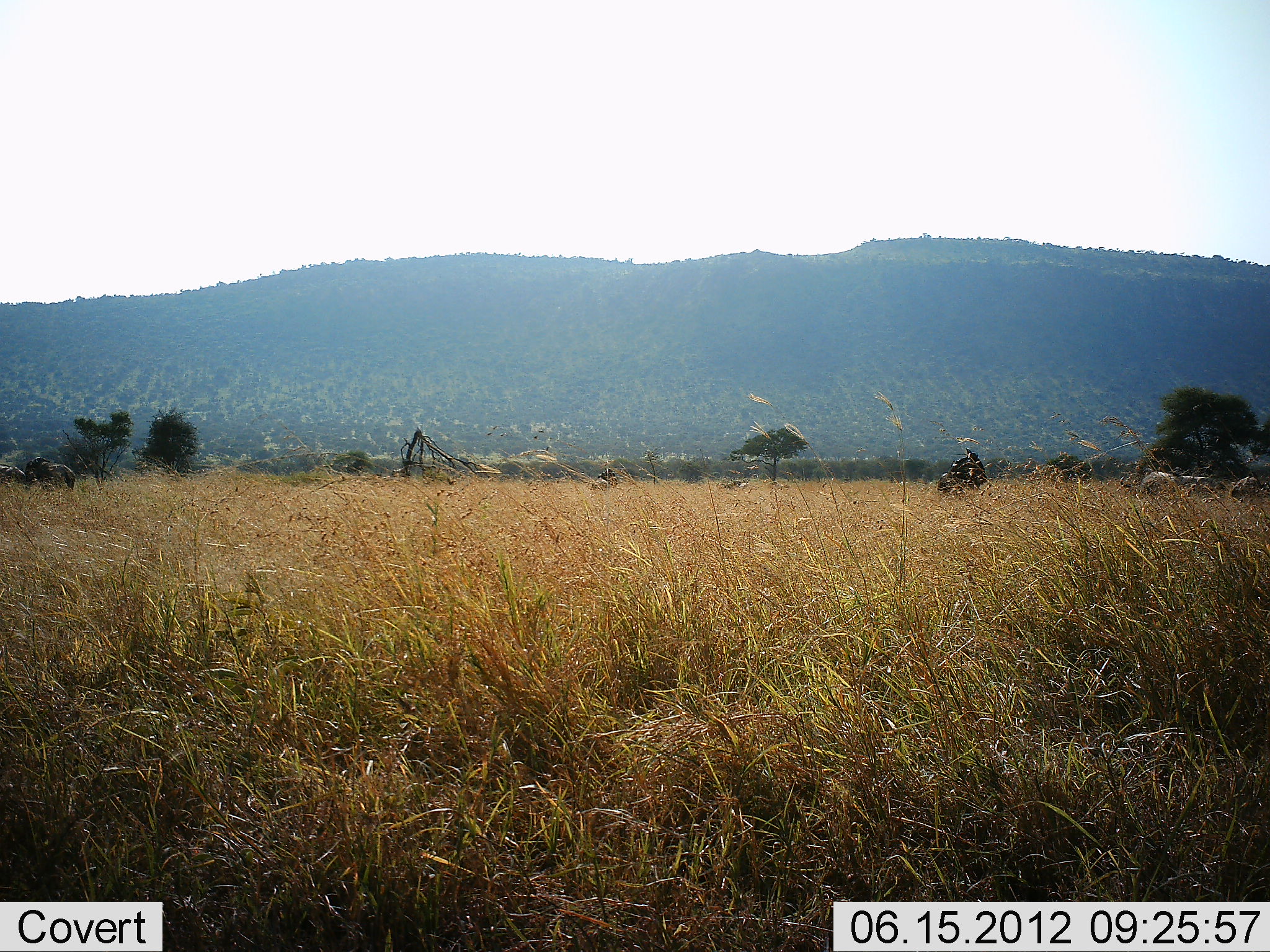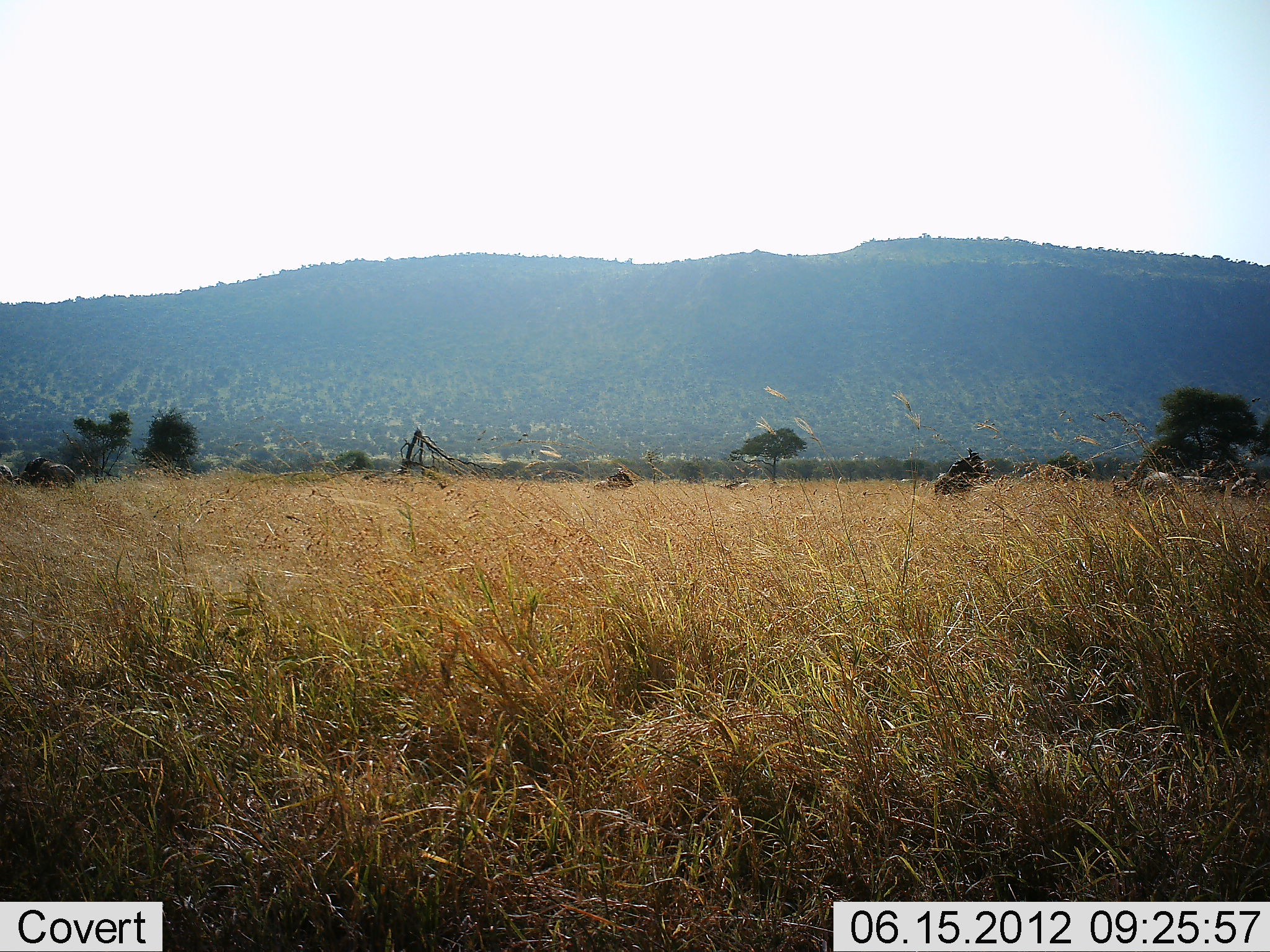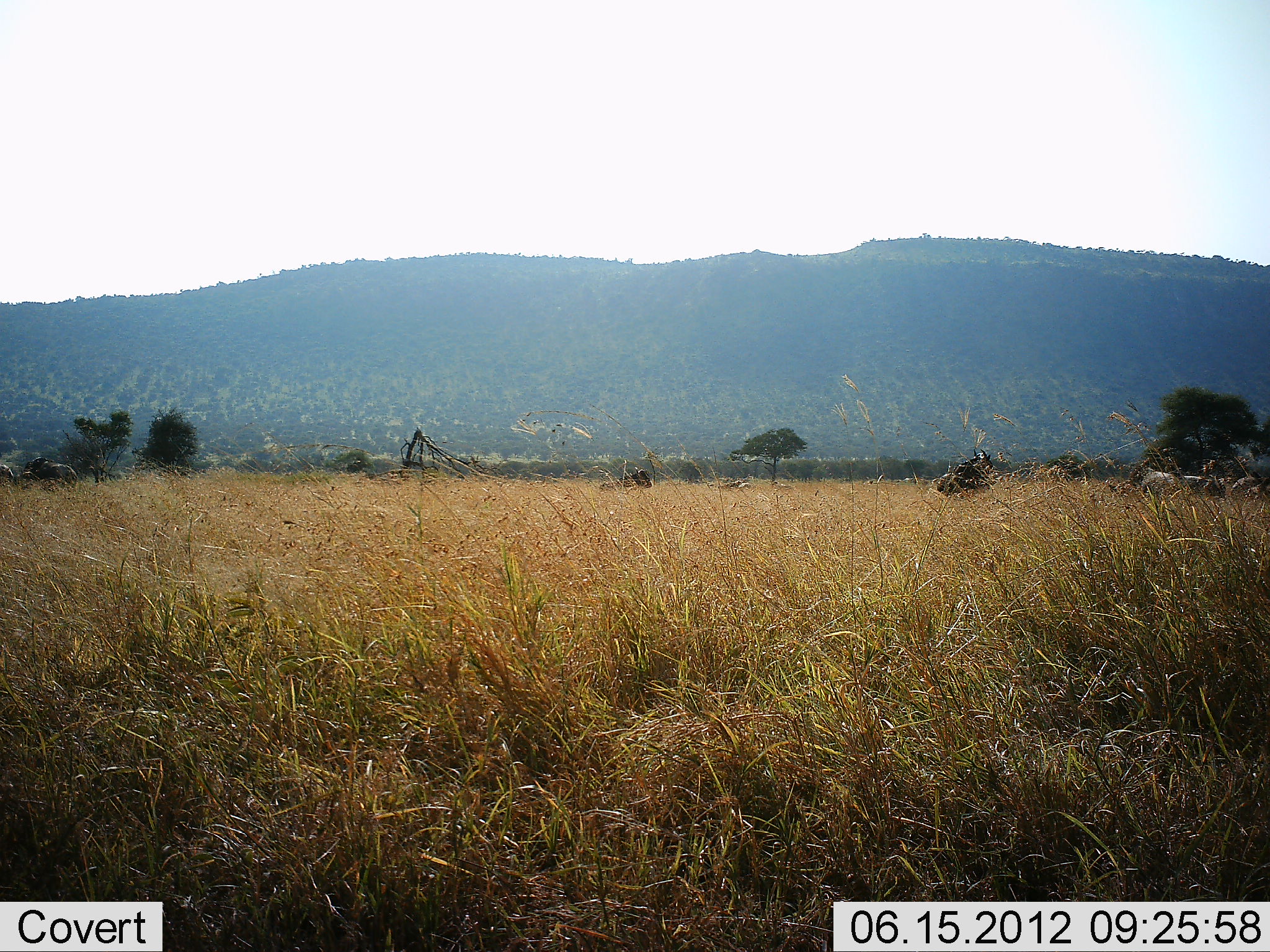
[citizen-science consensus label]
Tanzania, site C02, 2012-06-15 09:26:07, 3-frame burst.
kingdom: Animalia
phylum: Chordata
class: Mammalia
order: Artiodactyla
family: Bovidae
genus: Connochaetes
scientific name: Connochaetes taurinus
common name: blue wildebeest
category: wildebeest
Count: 4.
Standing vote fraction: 86%.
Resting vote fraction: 0%.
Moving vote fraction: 29%.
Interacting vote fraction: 0%.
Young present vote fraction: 0%.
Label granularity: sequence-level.